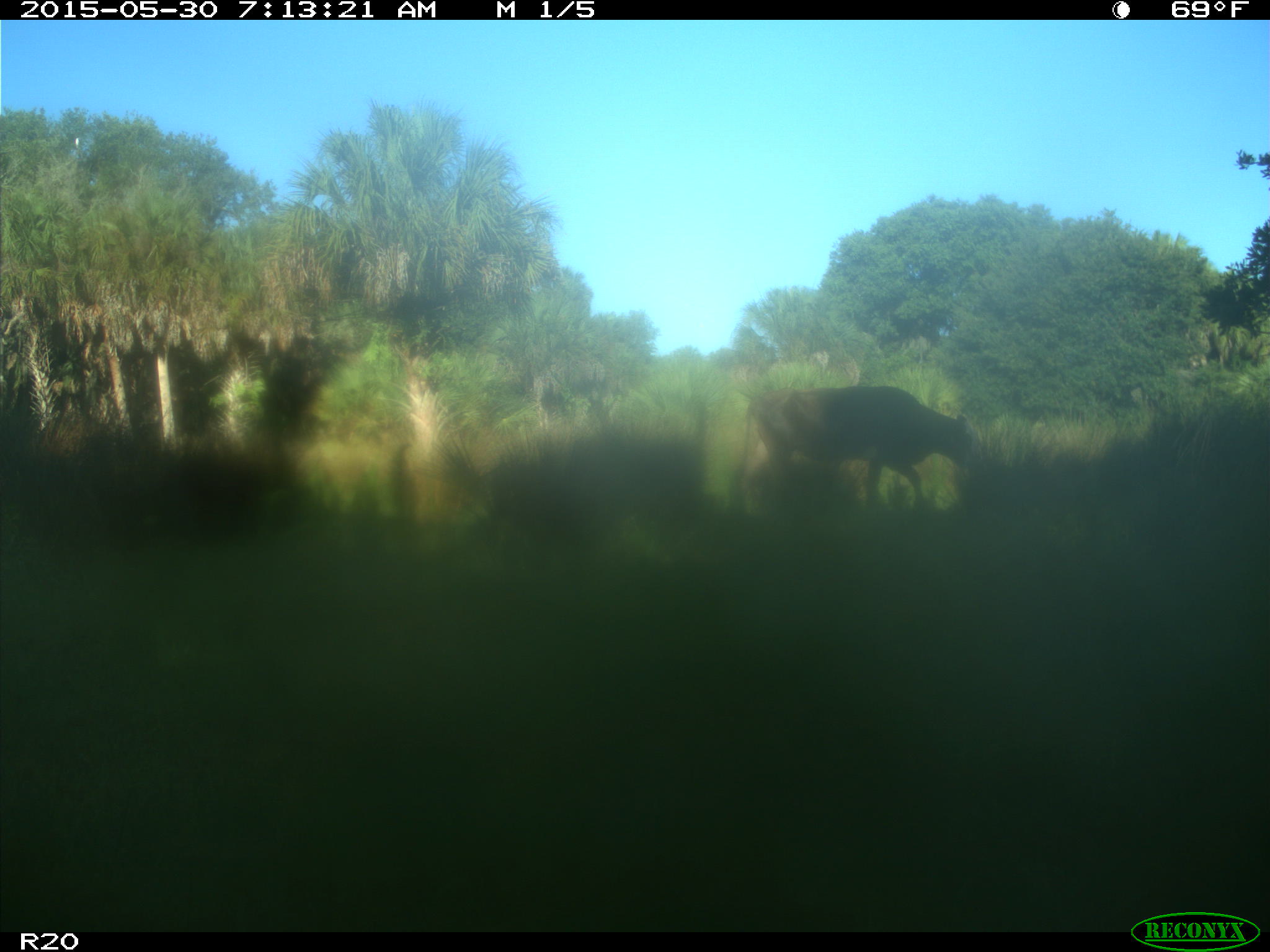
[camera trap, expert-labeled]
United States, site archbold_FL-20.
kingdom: Animalia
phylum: Chordata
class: Mammalia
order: Artiodactyla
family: Bovidae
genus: Bos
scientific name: Bos taurus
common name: domestic cow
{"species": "Bos taurus (domestic cow)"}